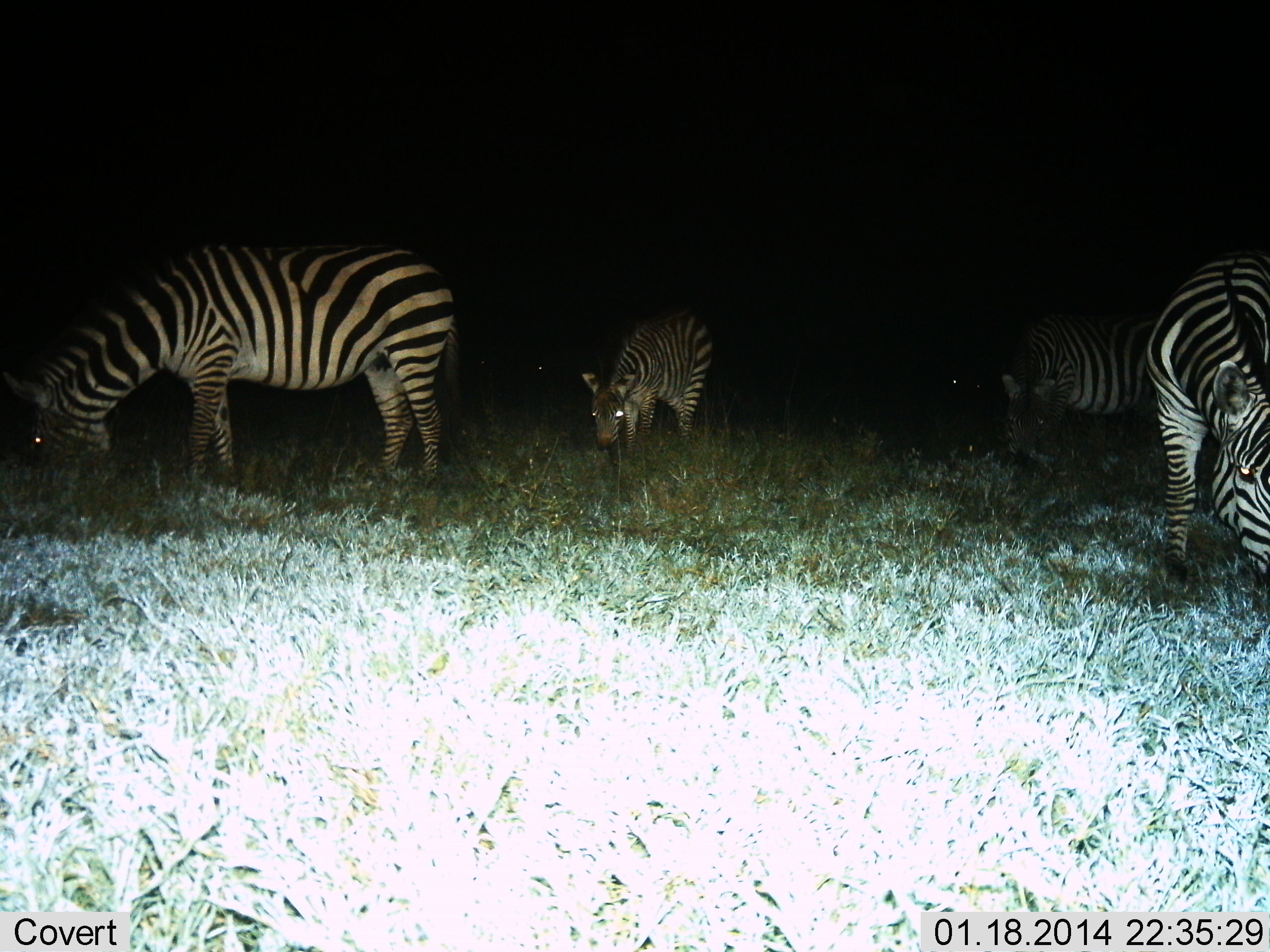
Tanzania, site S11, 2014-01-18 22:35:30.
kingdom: Animalia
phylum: Chordata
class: Mammalia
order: Perissodactyla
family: Equidae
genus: Equus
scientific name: Equus quagga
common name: plains zebra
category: zebra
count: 4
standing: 10%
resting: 0%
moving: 0%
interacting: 0%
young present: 0%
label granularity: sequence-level